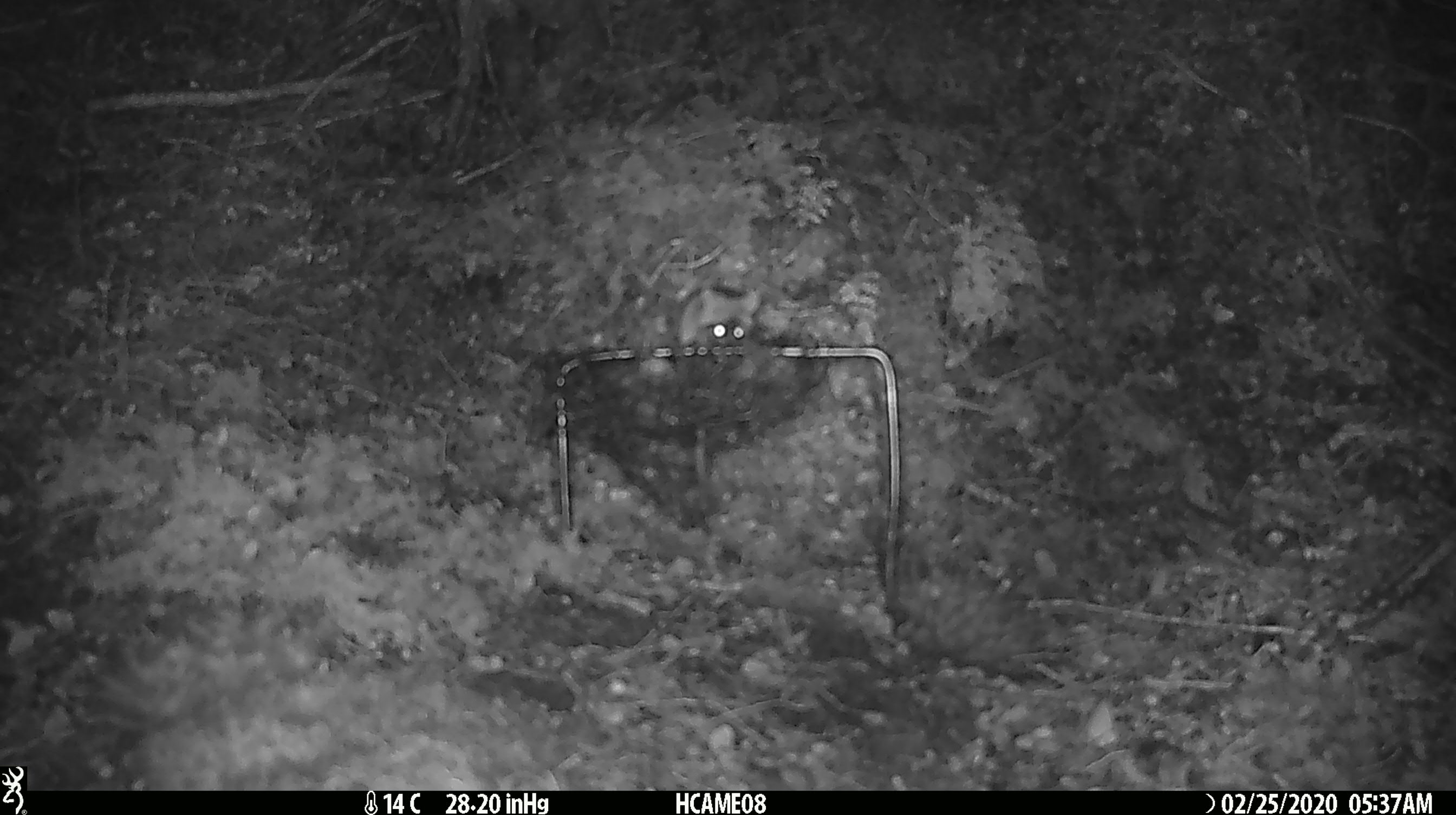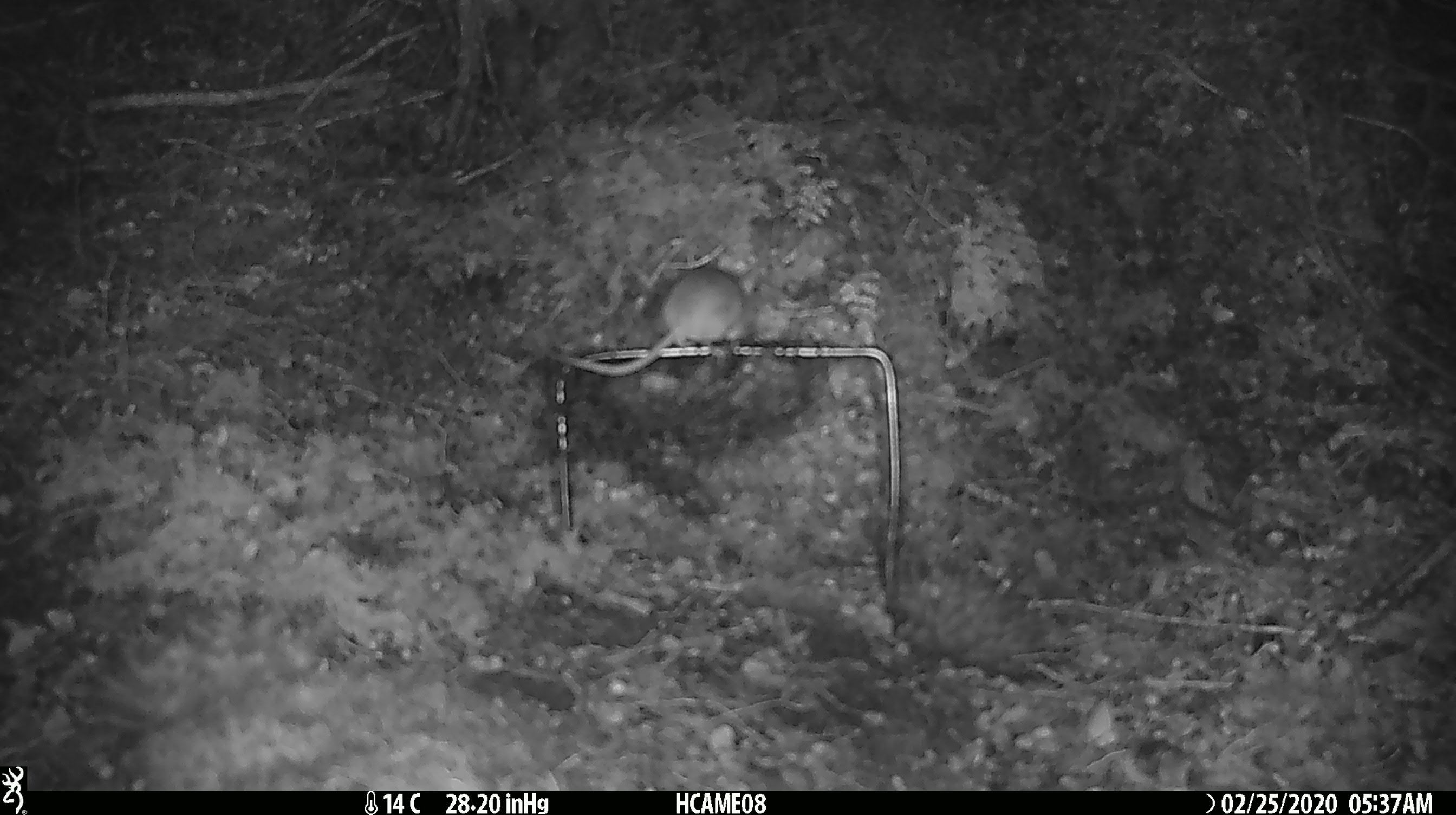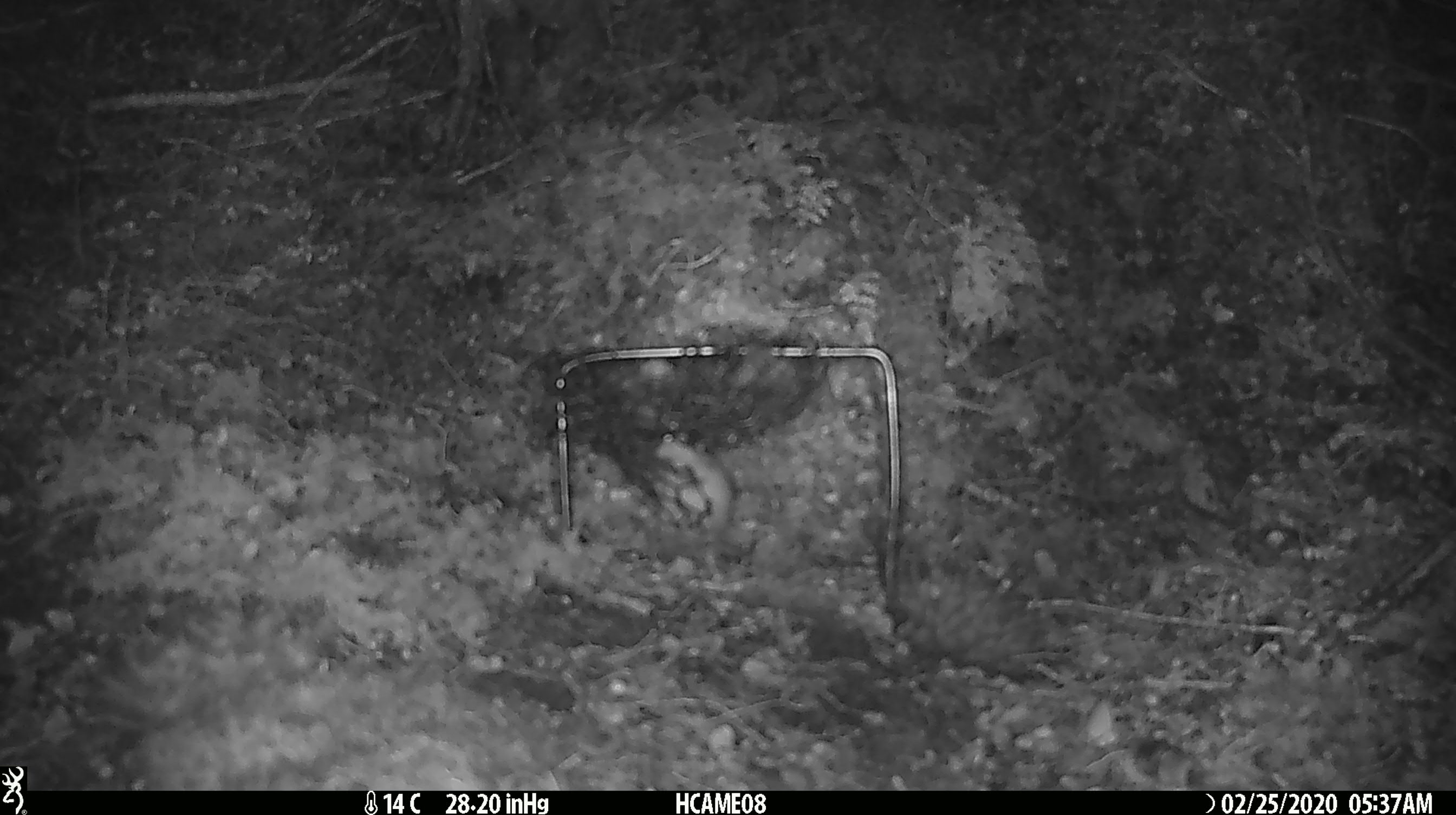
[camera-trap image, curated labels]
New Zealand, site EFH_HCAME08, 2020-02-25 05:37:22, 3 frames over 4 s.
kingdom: Animalia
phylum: Chordata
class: Mammalia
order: Rodentia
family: Muridae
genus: Mus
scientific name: Mus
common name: mouse